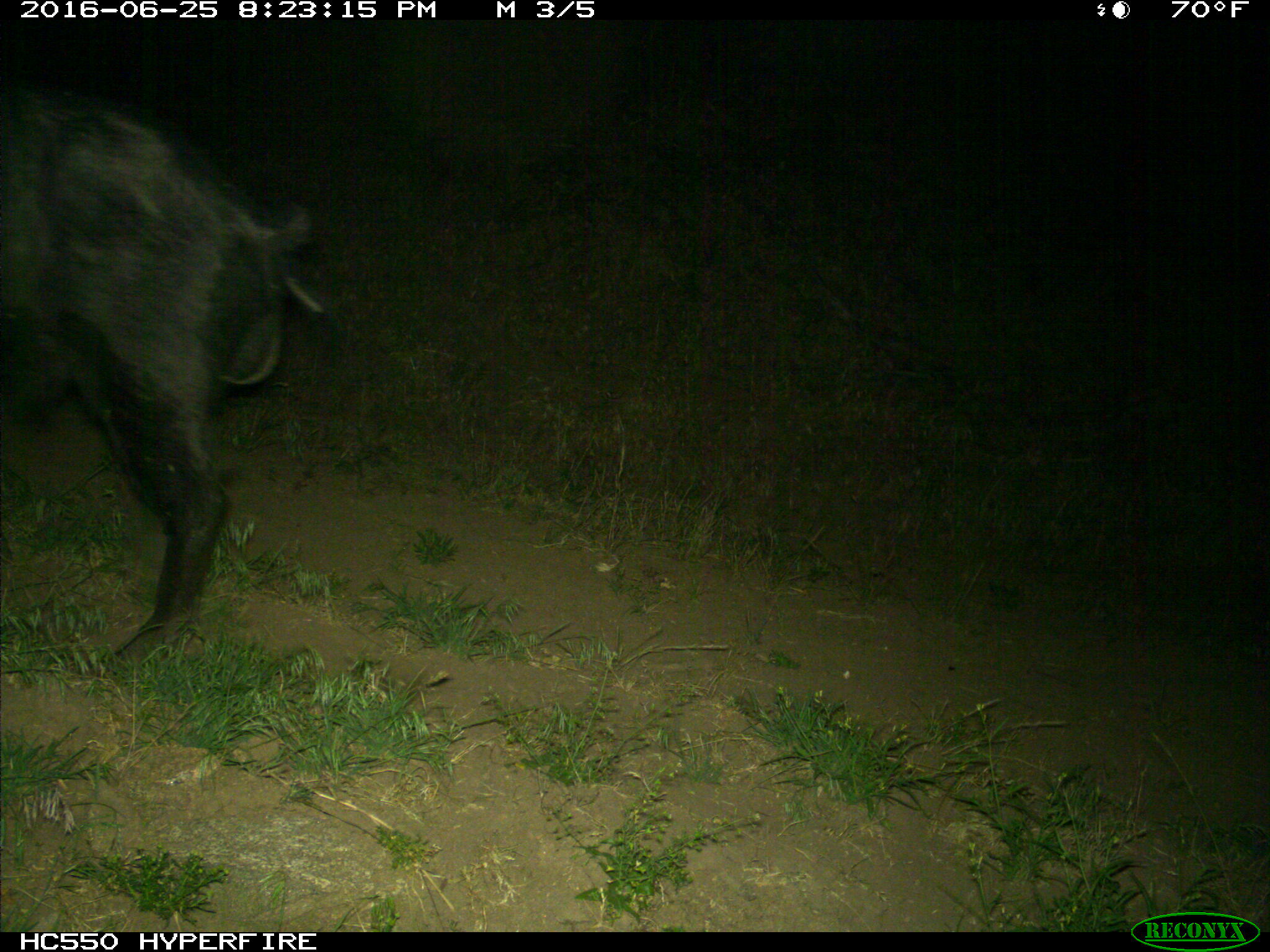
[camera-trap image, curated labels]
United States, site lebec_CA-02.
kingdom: Animalia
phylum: Chordata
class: Mammalia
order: Artiodactyla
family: Suidae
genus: Sus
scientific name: Sus scrofa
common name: wild boar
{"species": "Sus scrofa (wild boar)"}